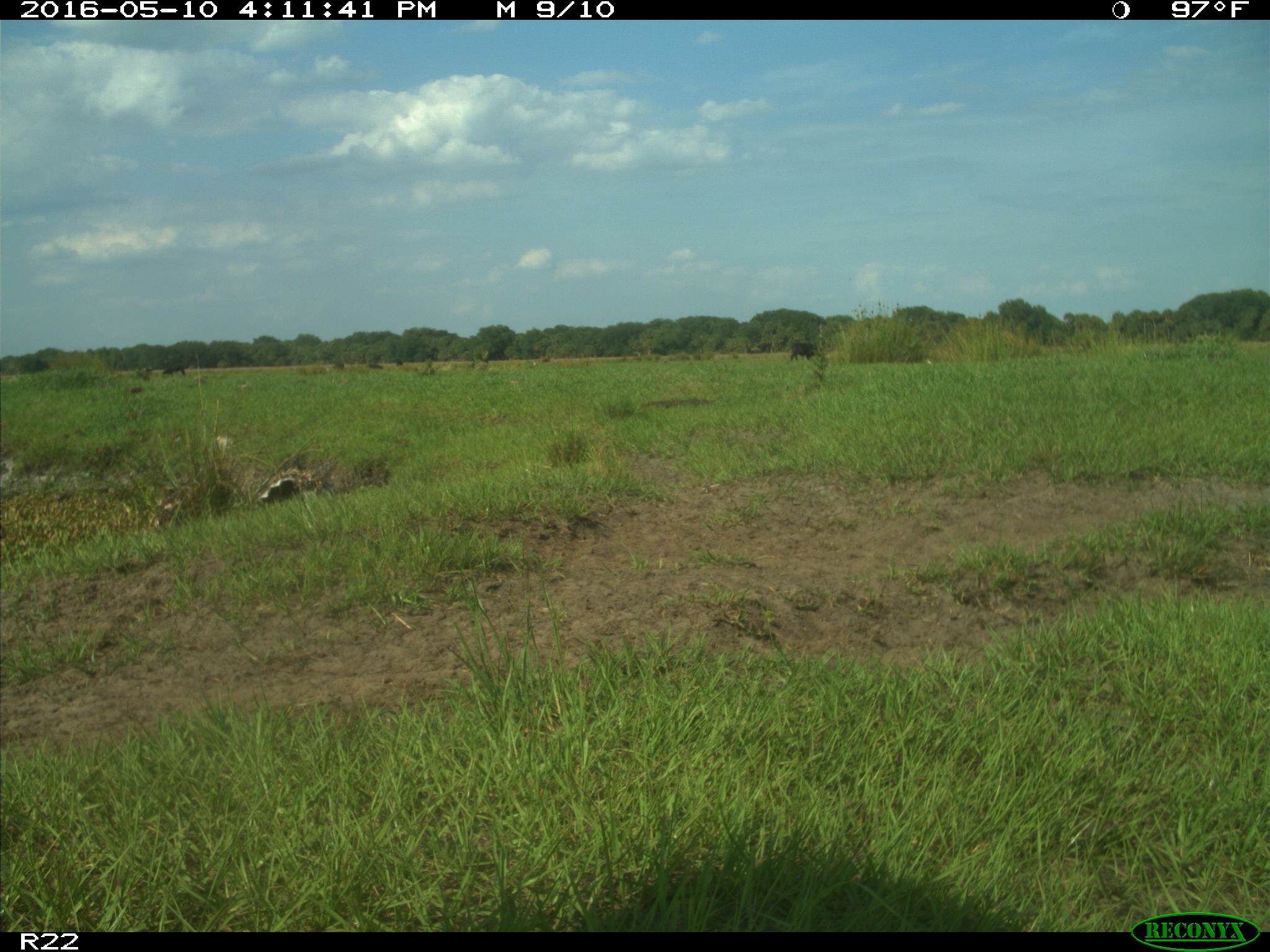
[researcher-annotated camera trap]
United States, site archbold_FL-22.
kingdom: Animalia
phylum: Chordata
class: Mammalia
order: Artiodactyla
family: Bovidae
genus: Bos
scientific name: Bos taurus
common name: domestic cow